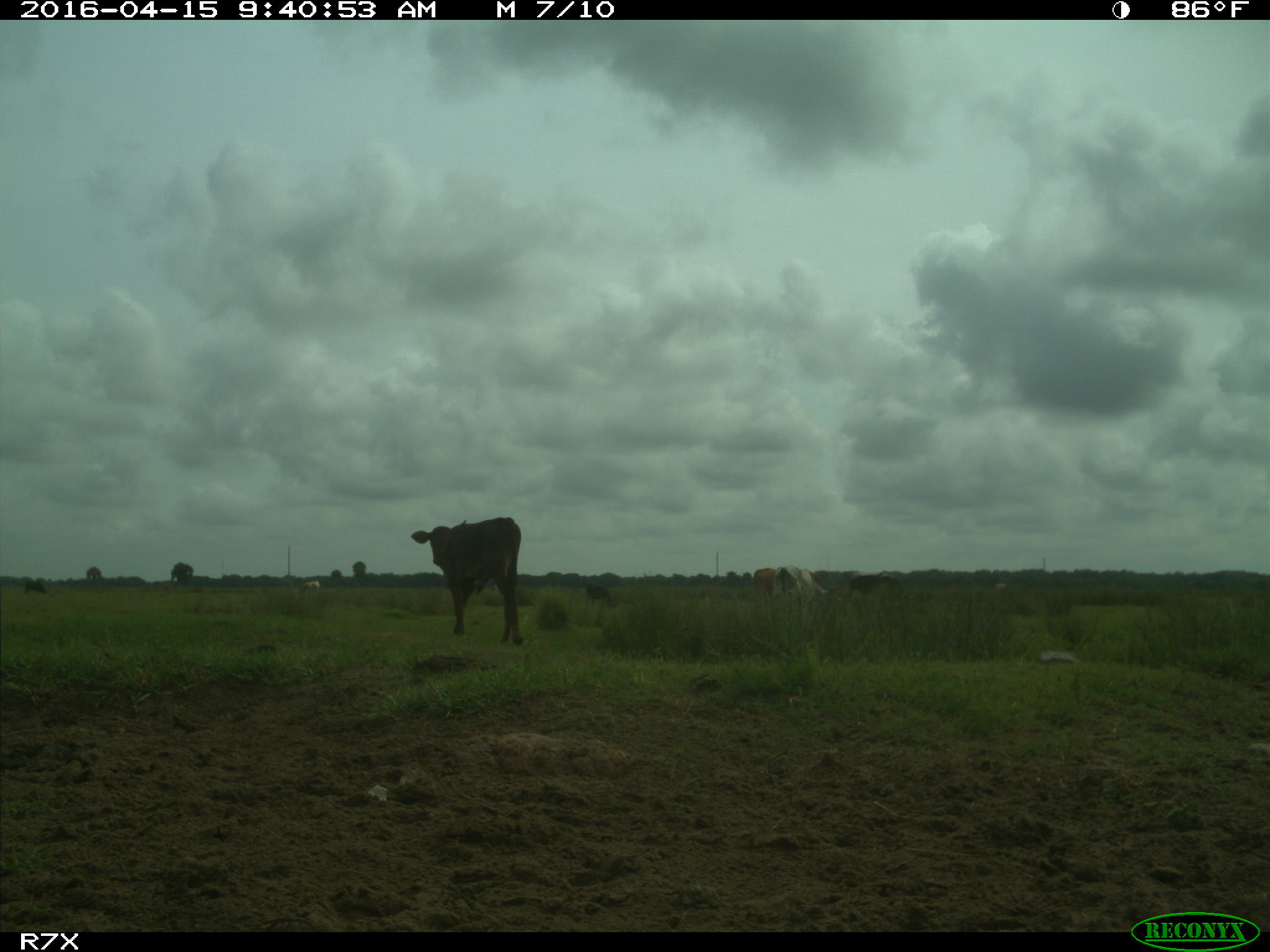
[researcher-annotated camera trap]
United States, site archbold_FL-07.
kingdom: Animalia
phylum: Chordata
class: Mammalia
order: Artiodactyla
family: Bovidae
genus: Bos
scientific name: Bos taurus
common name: domestic cow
Bos taurus (domestic cow).